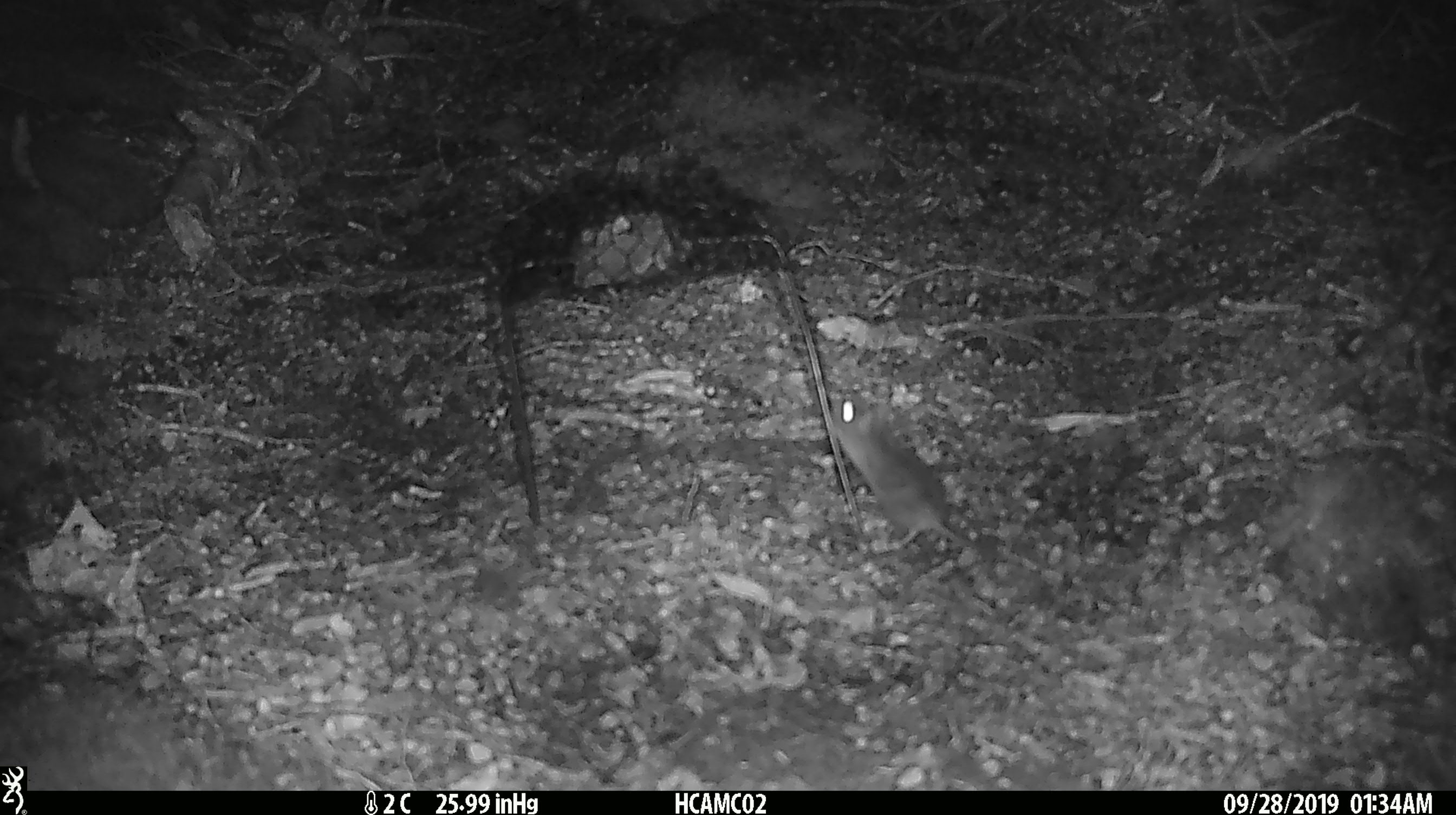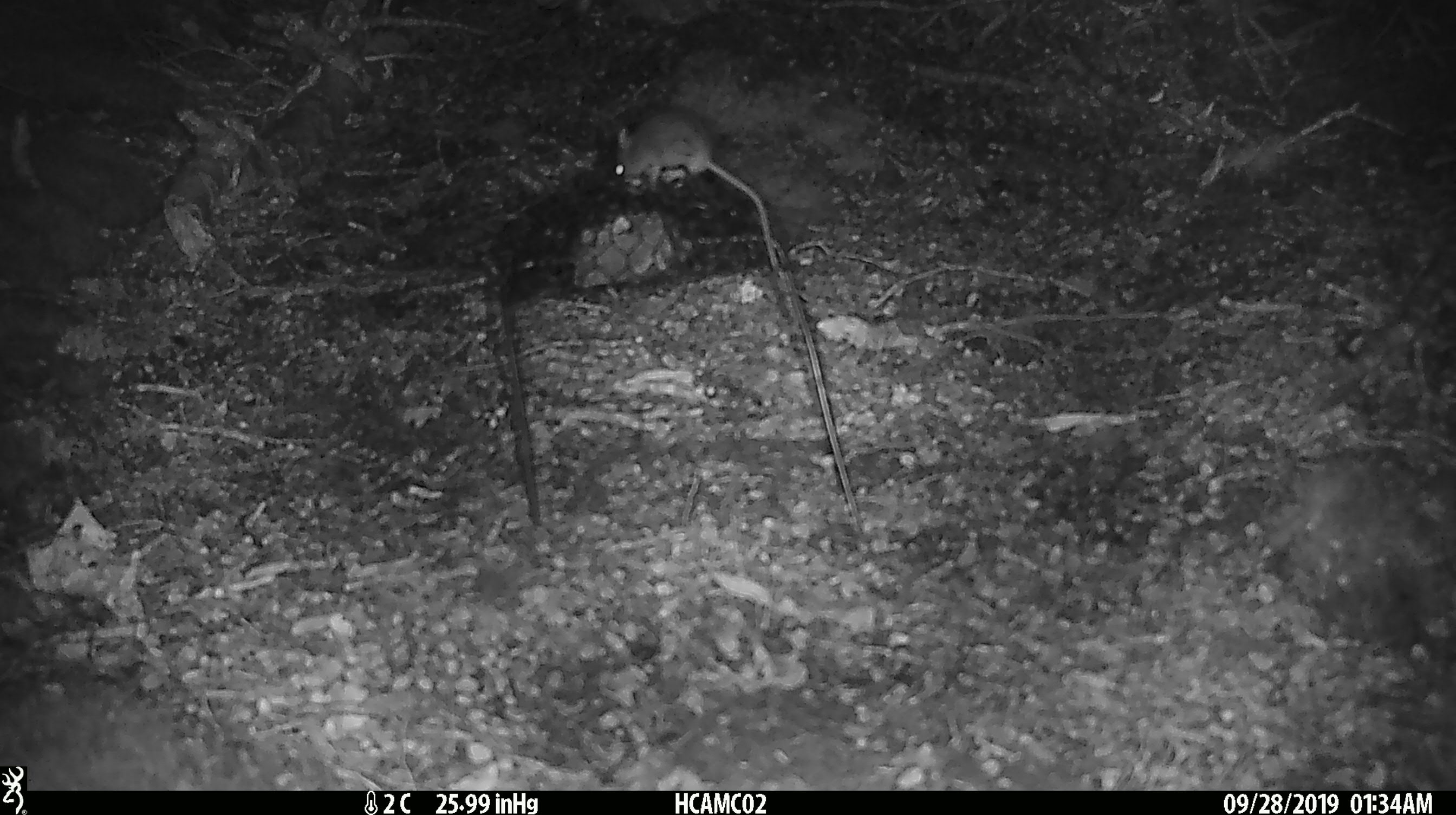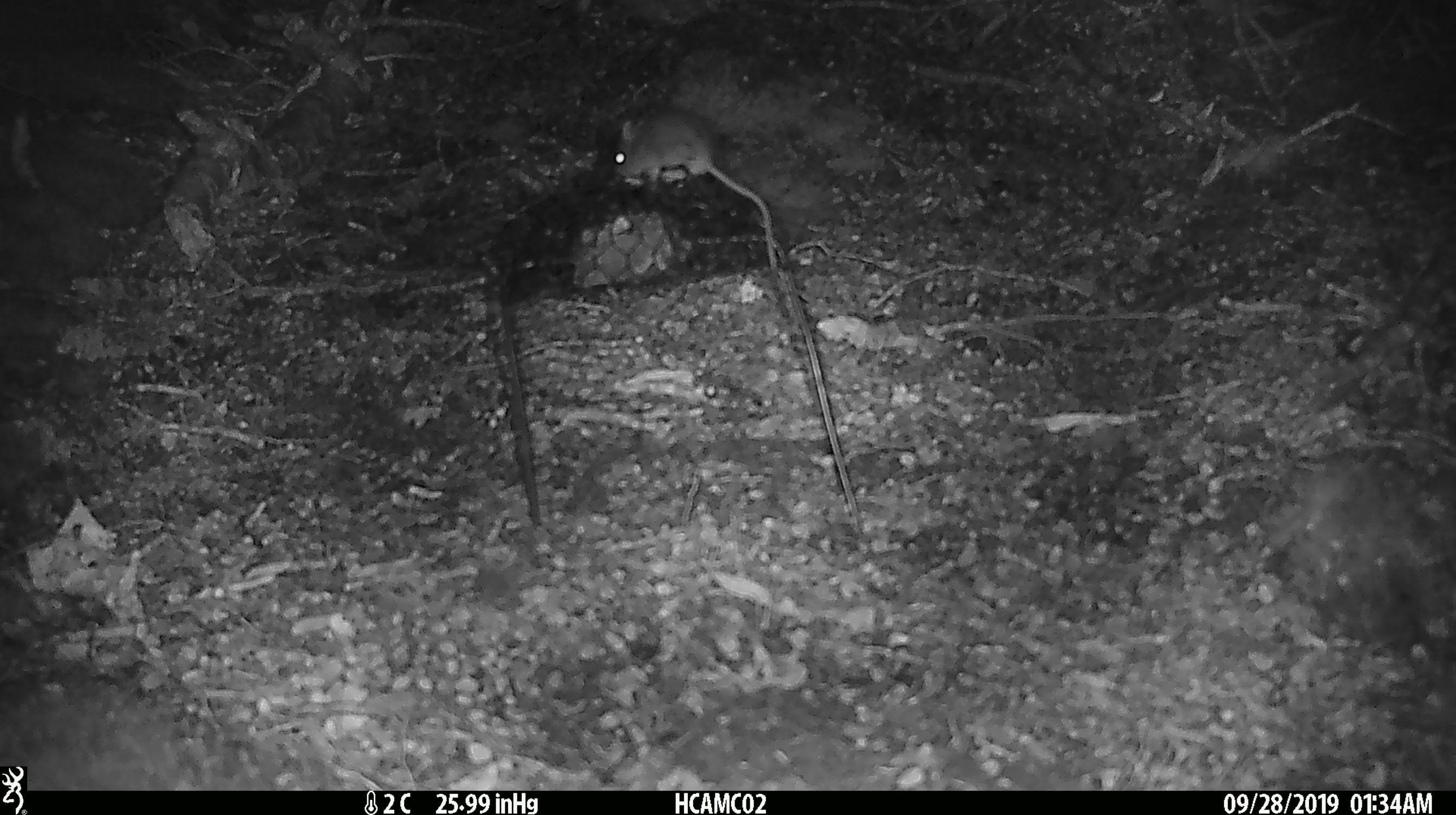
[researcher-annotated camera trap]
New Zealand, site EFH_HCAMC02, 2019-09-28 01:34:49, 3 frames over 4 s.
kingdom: Animalia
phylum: Chordata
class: Mammalia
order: Rodentia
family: Muridae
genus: Mus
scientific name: Mus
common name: mouse